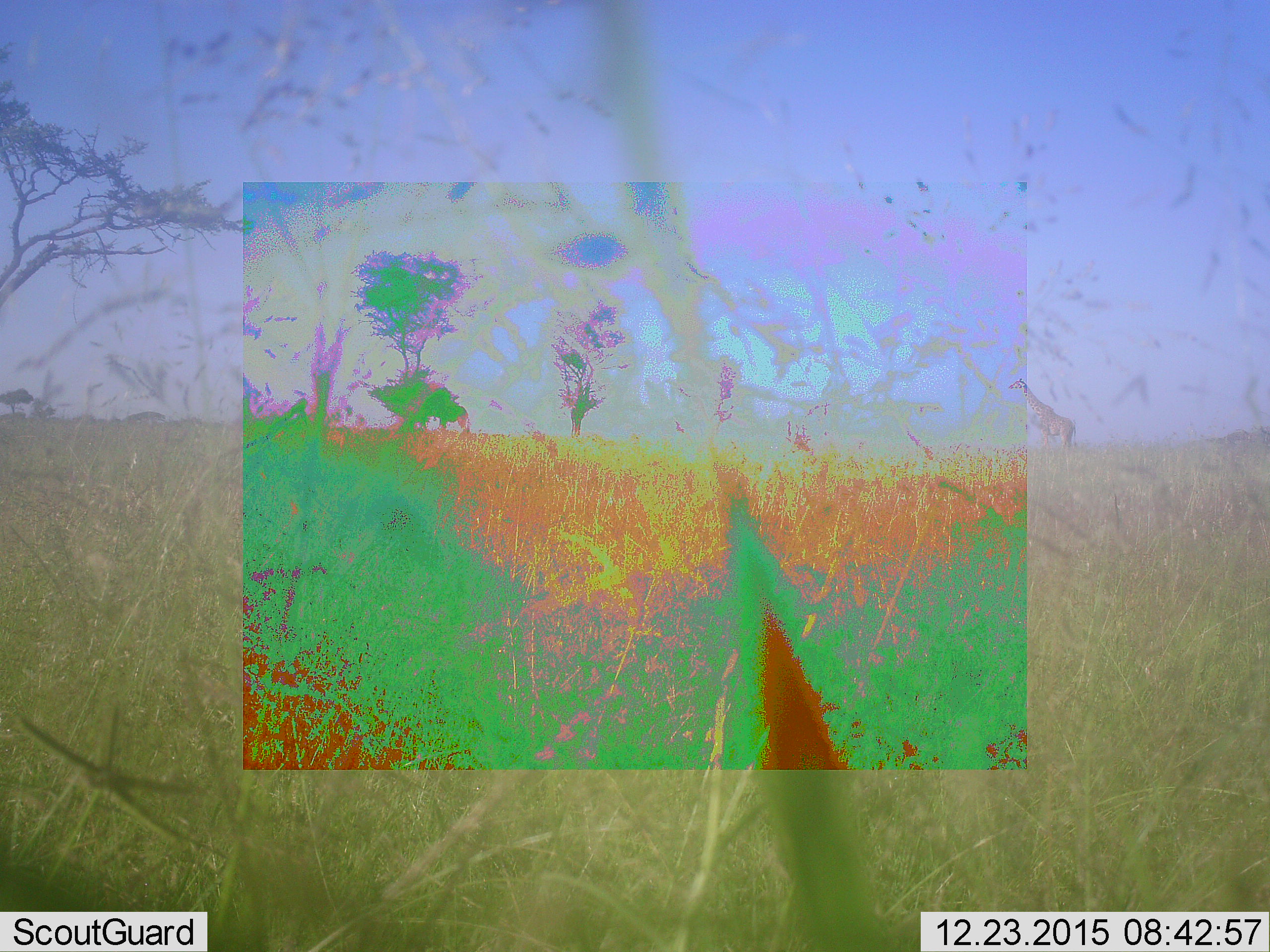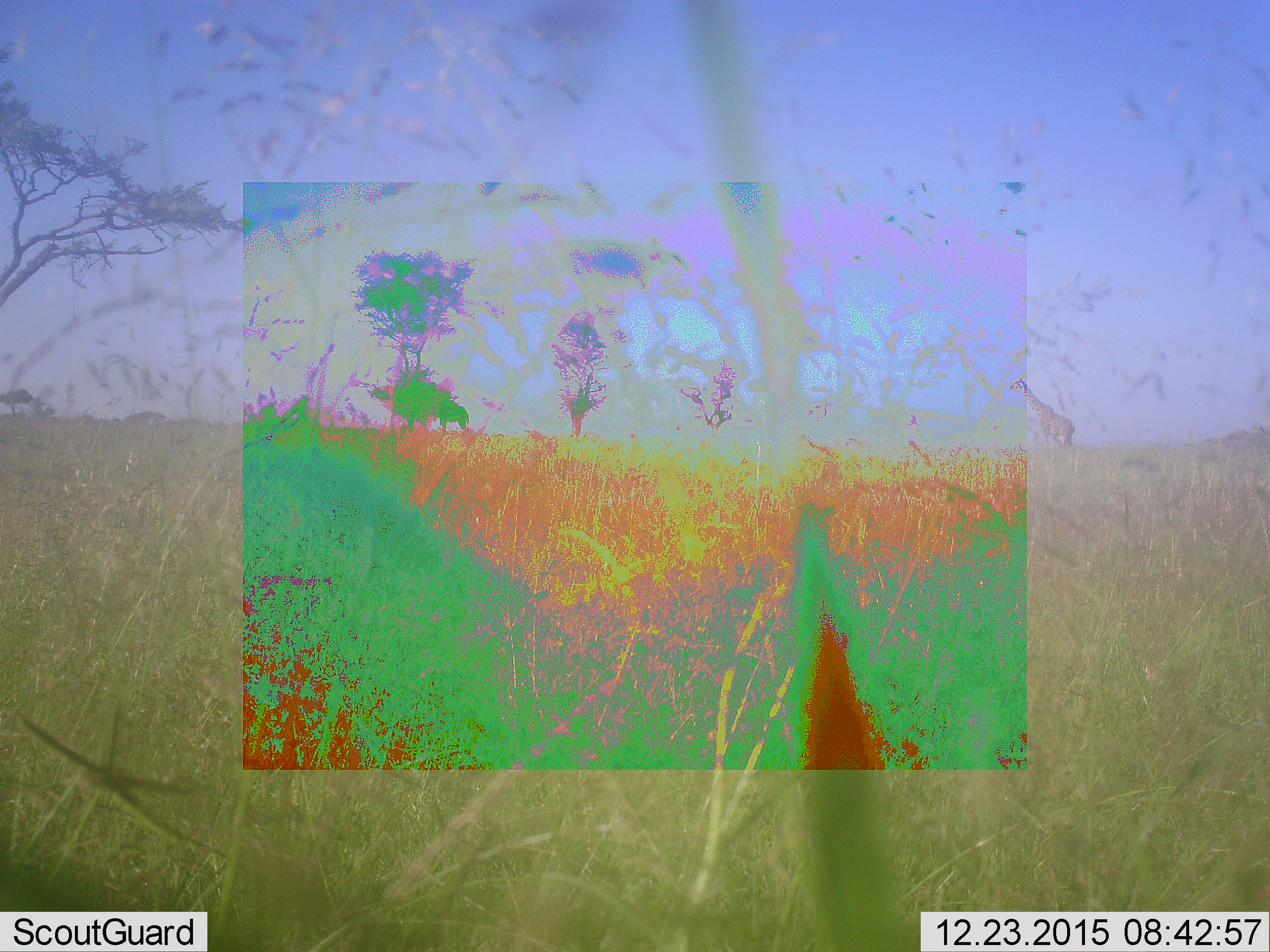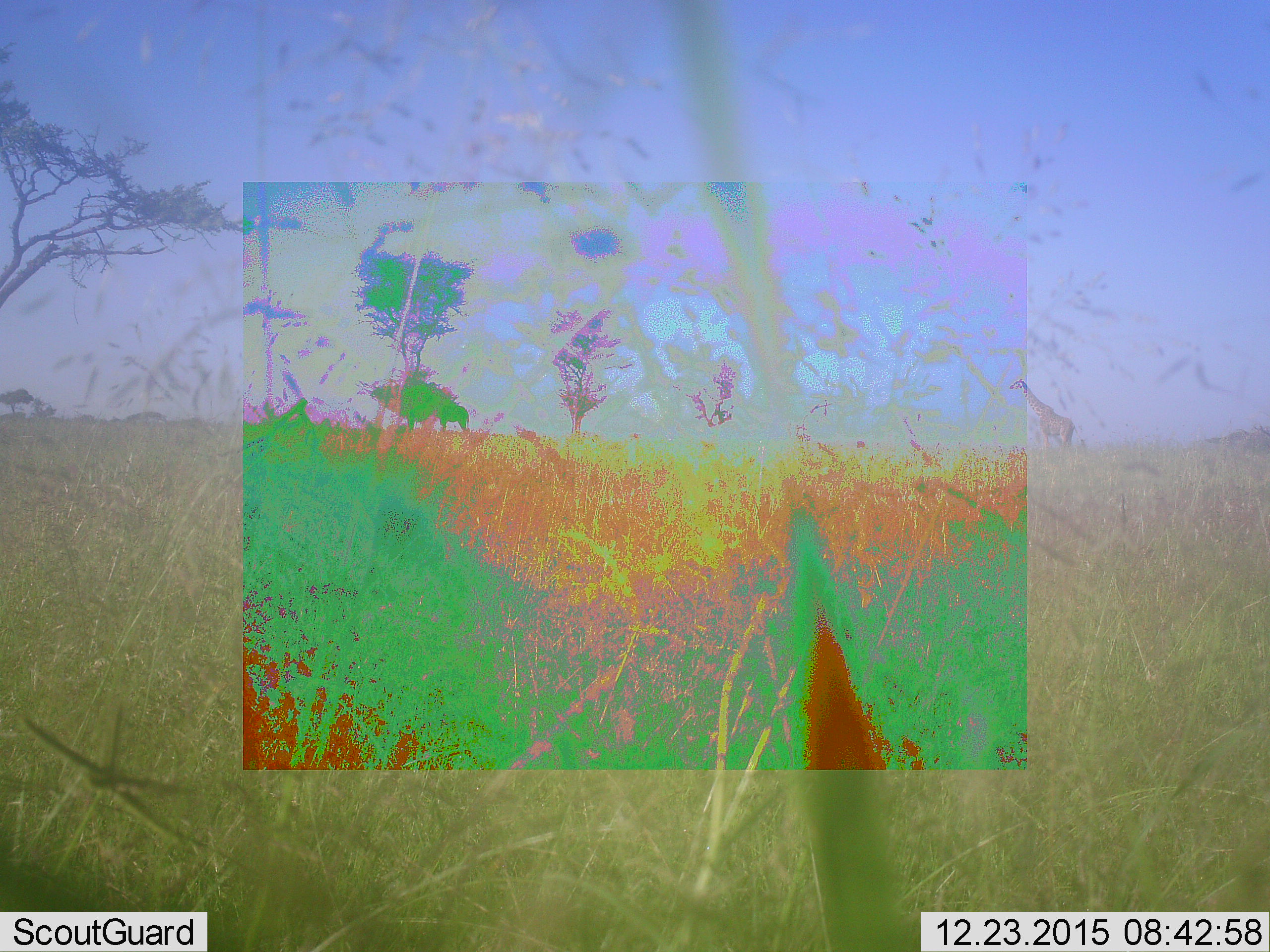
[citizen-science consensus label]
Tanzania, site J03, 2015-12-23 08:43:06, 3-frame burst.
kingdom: Animalia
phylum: Chordata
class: Mammalia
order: Artiodactyla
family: Giraffidae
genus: Giraffa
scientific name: Giraffa camelopardalis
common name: giraffe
Giraffe (Giraffa camelopardalis), count 1. Behavior (volunteer vote fractions): standing 100%, resting 0%, moving 0%, interacting 0%. Young present (vote fraction): 0%. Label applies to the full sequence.